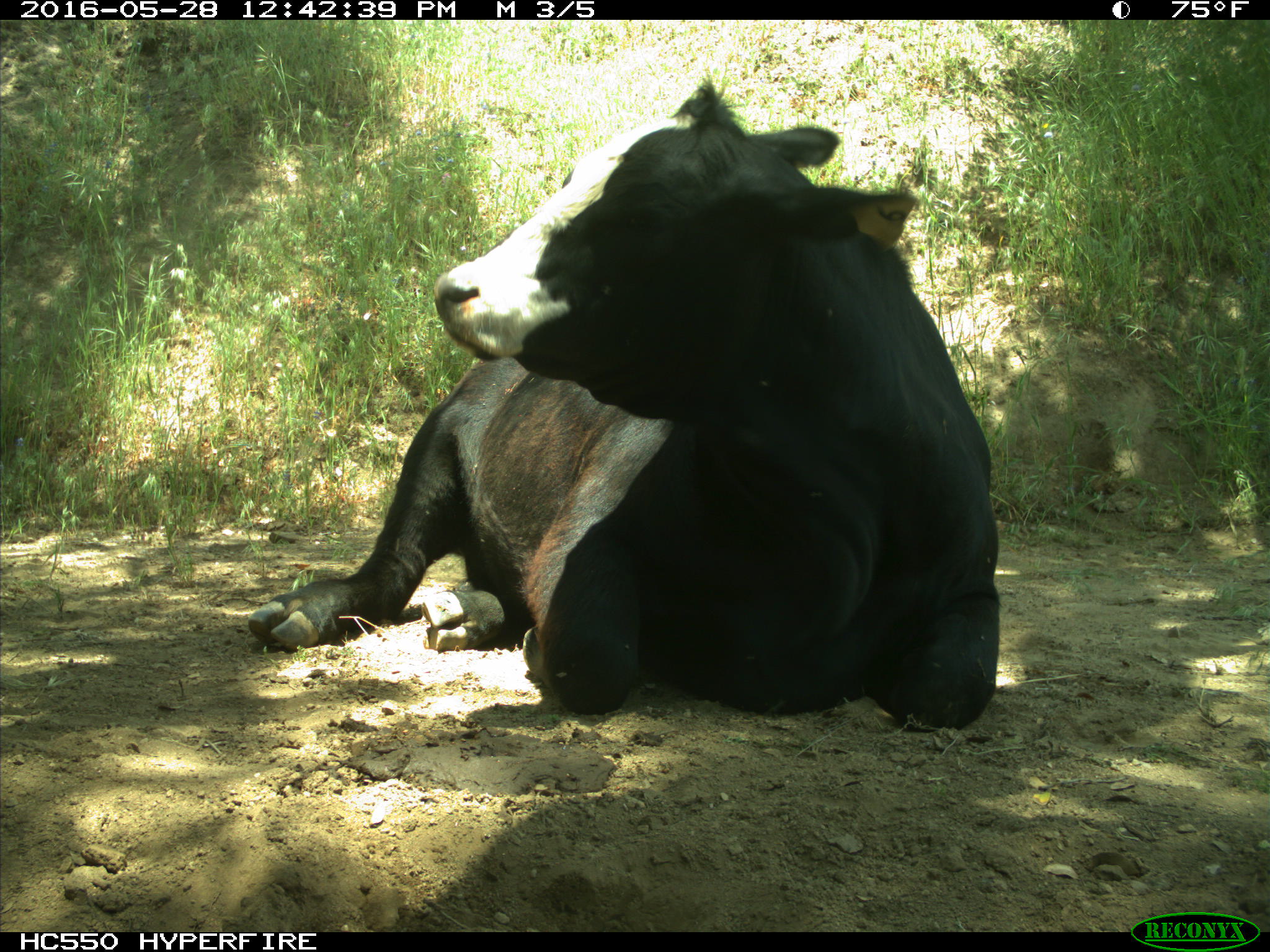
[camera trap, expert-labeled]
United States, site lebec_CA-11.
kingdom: Animalia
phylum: Chordata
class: Mammalia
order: Artiodactyla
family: Bovidae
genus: Bos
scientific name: Bos taurus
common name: domestic cow